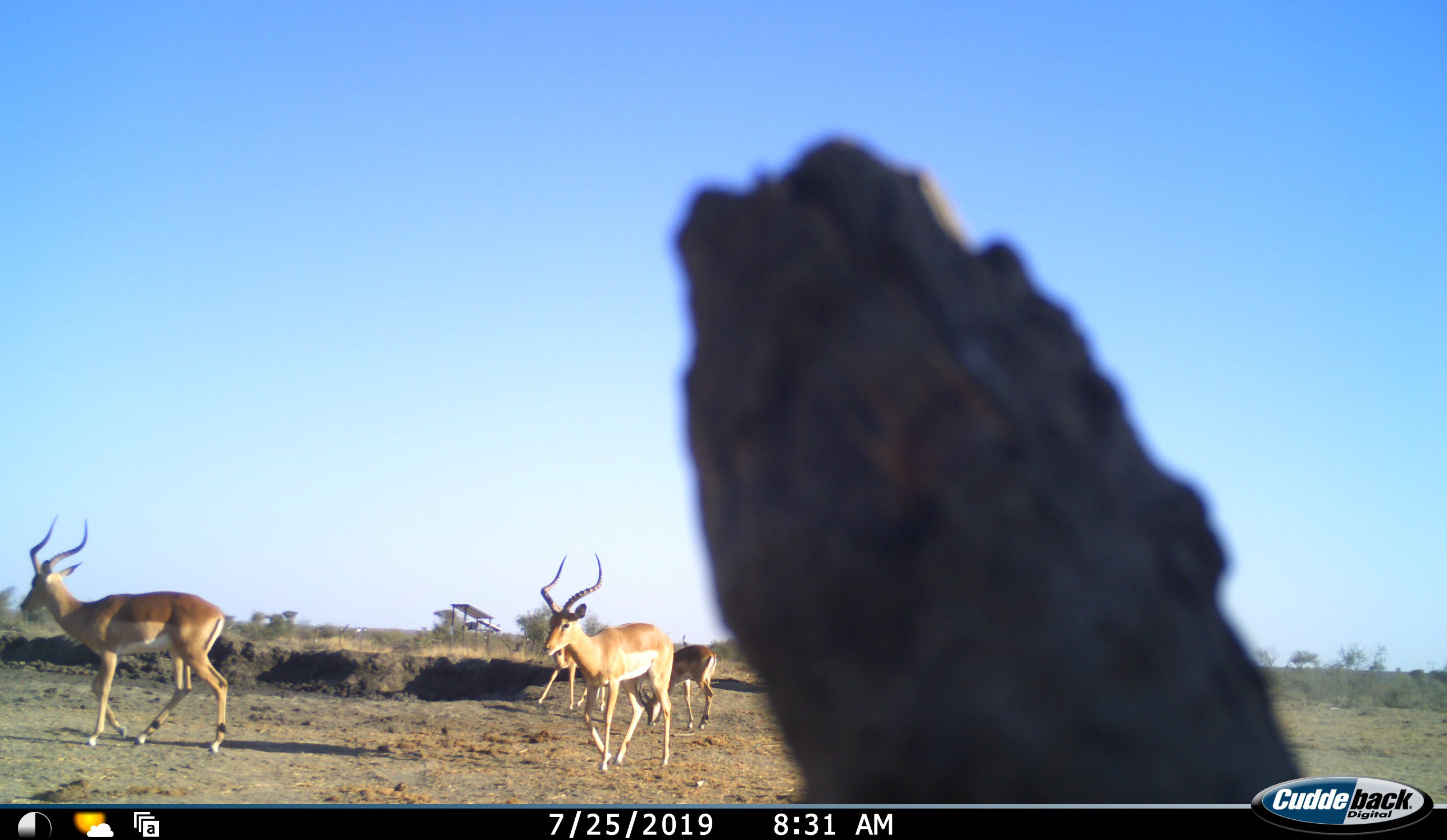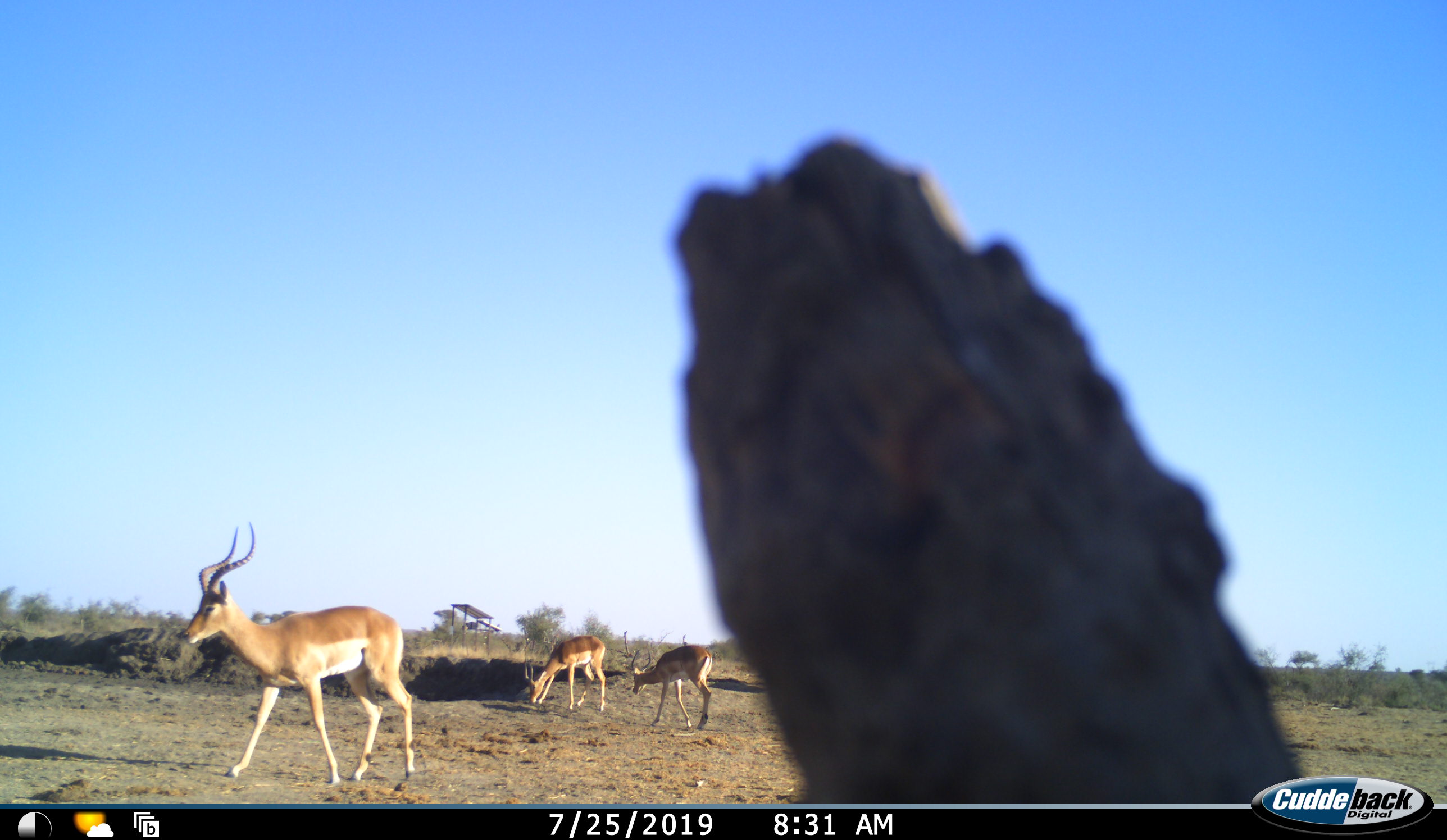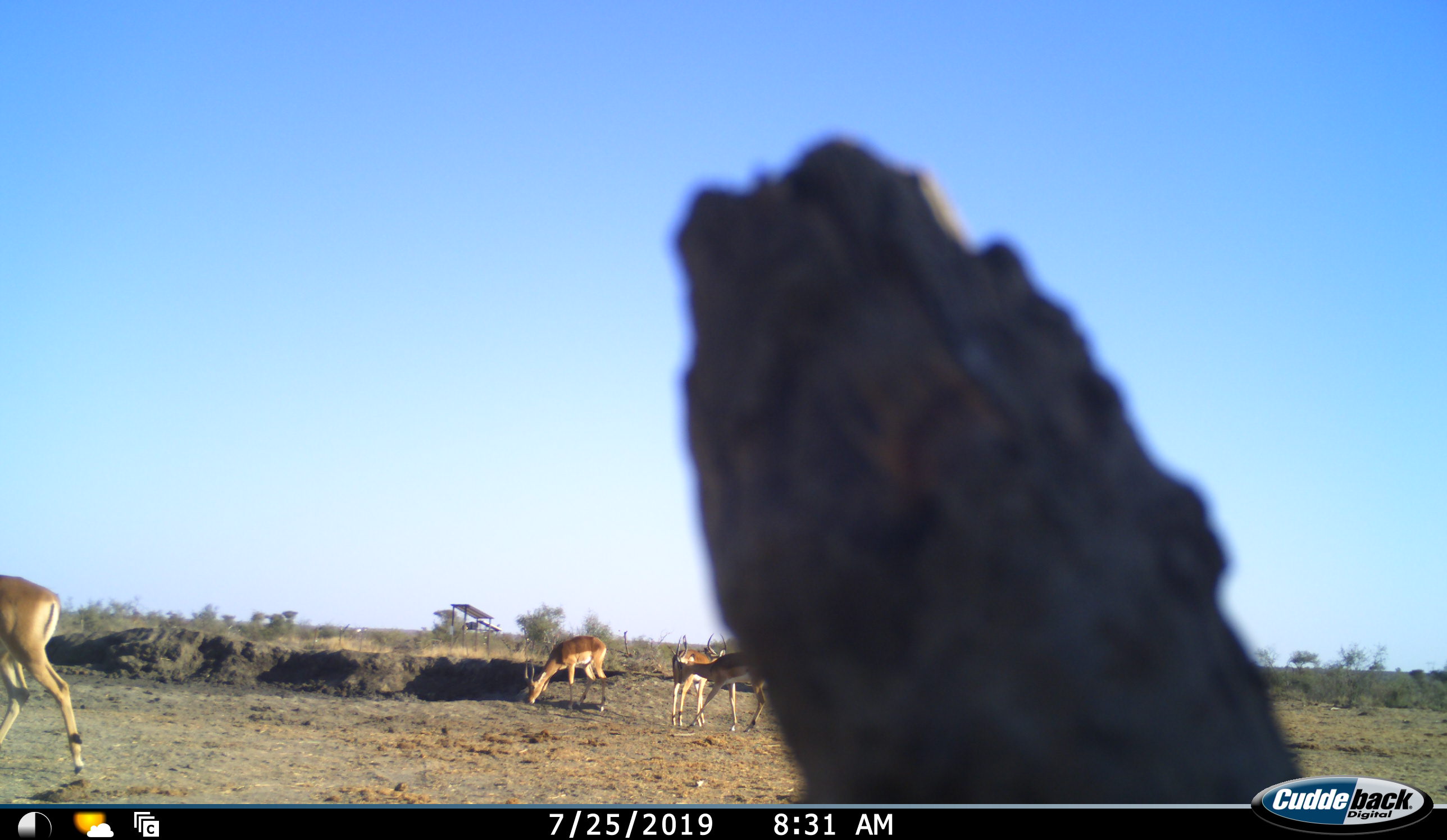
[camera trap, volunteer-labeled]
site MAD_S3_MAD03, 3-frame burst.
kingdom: Animalia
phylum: Chordata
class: Mammalia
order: Artiodactyla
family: Bovidae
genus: Aepyceros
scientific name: Aepyceros melampus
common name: impala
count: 5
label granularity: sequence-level